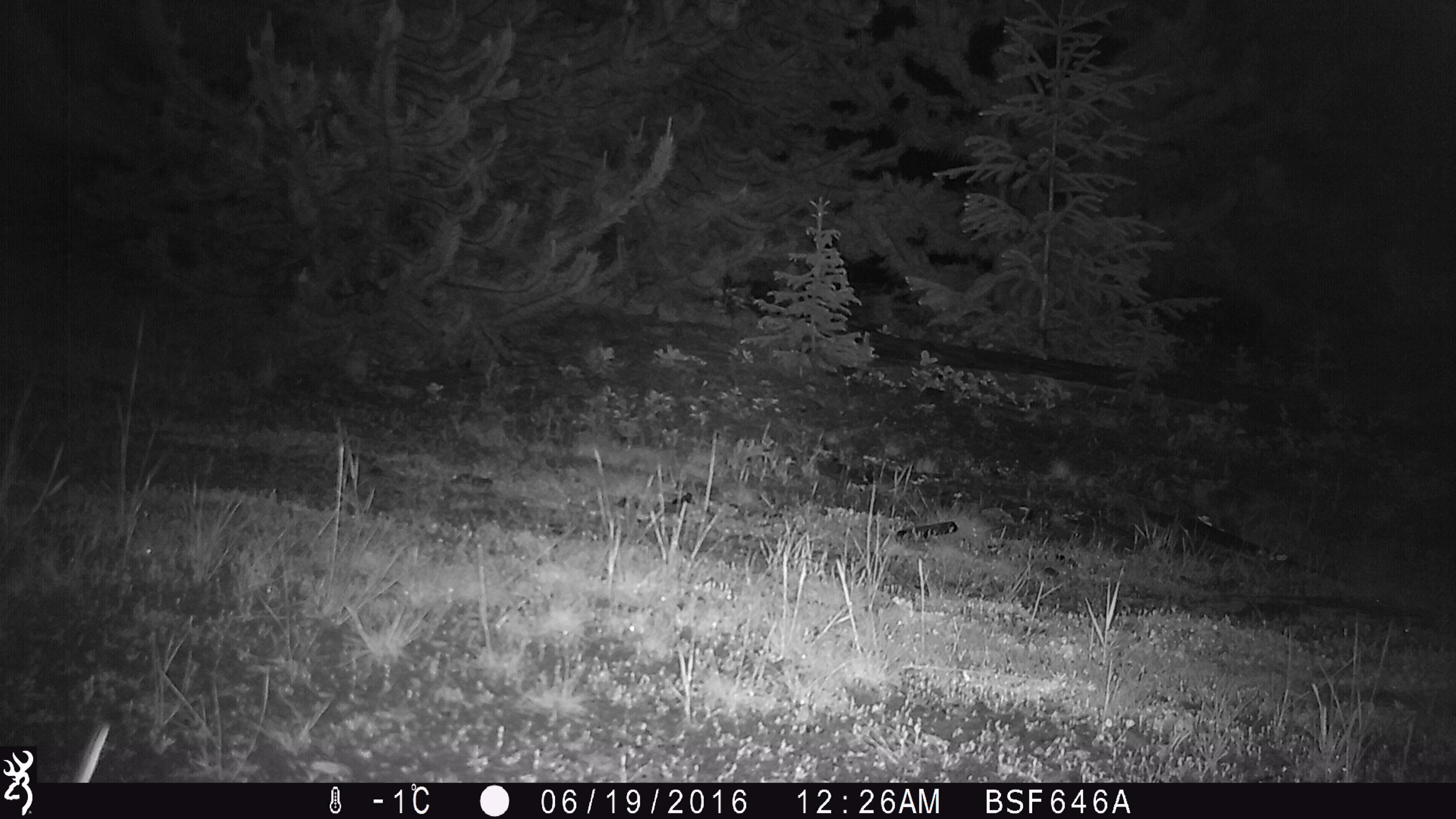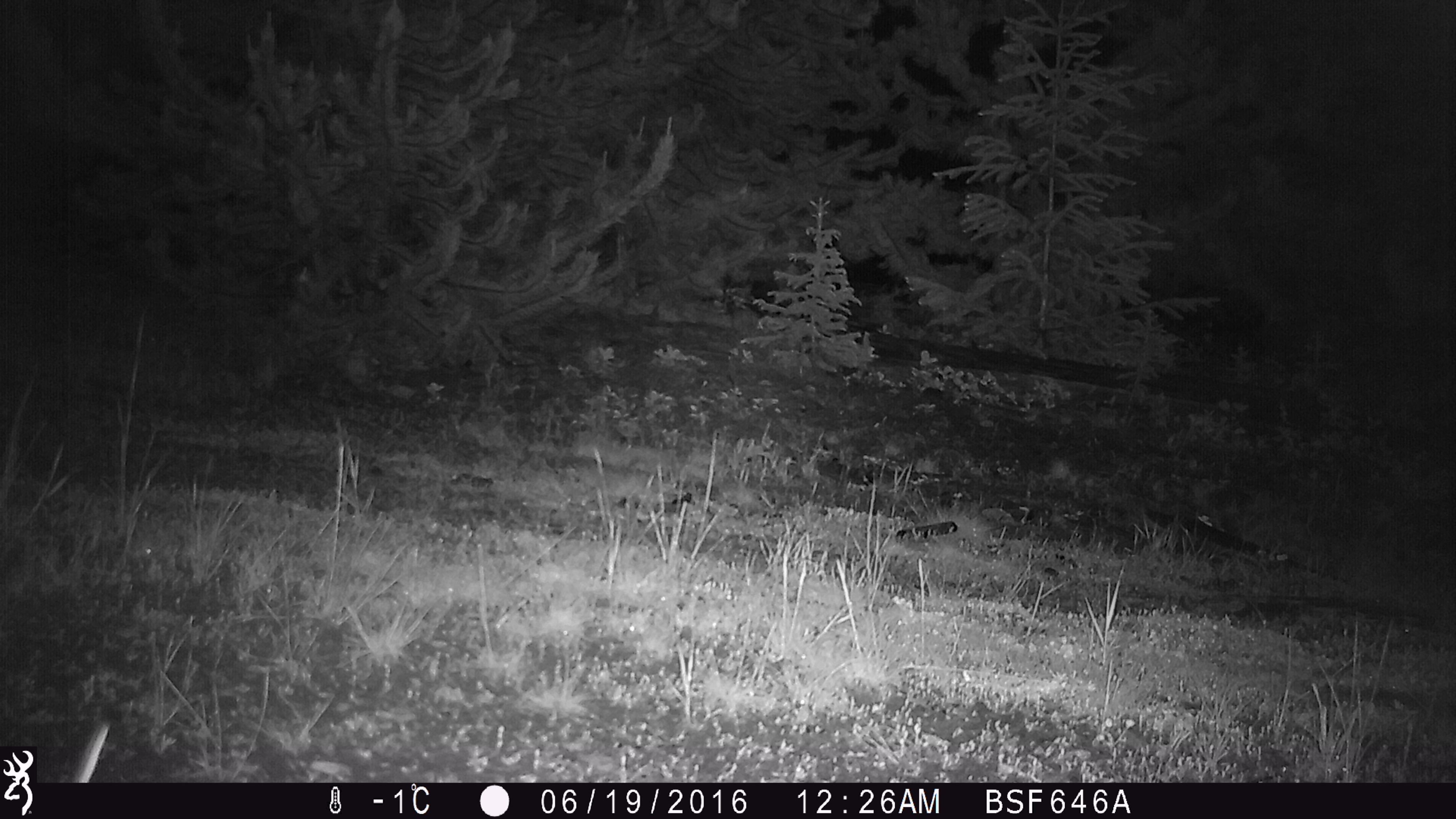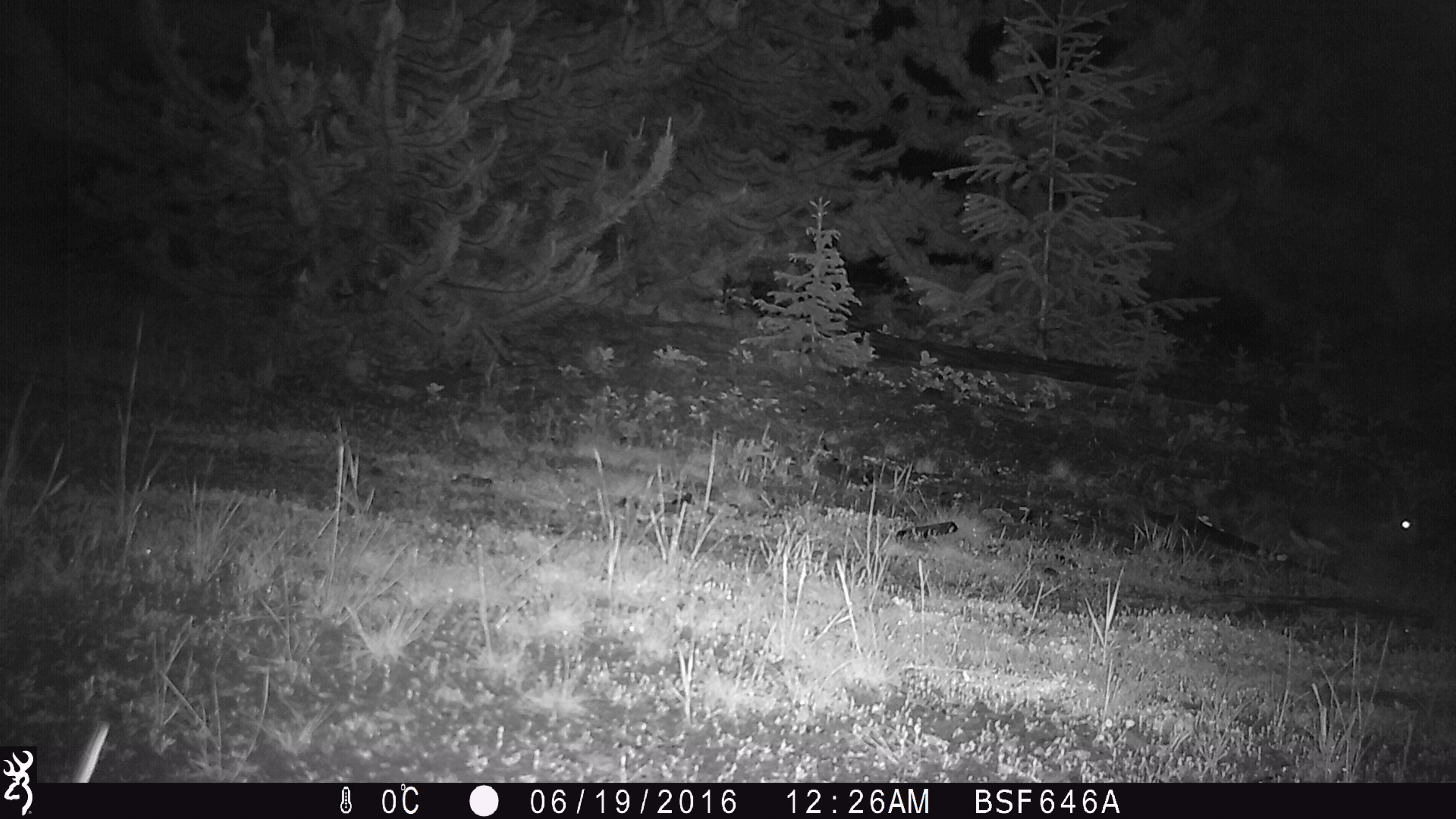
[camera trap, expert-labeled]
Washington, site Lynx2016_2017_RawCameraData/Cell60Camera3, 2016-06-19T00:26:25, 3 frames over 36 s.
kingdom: Animalia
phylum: Chordata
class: Mammalia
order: Lagomorpha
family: Leporidae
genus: Lepus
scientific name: Lepus americanus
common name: snowshoe hare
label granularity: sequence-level